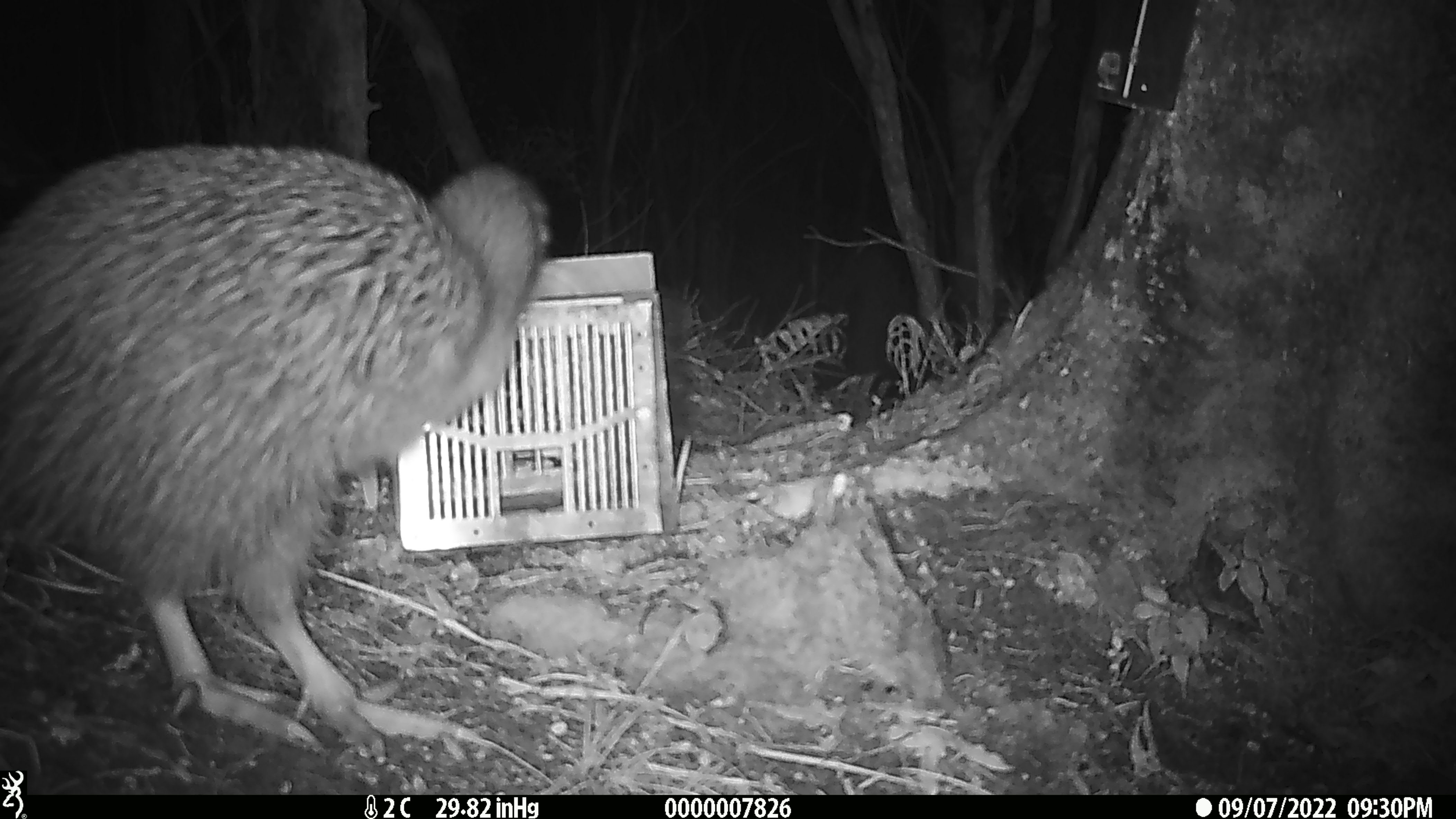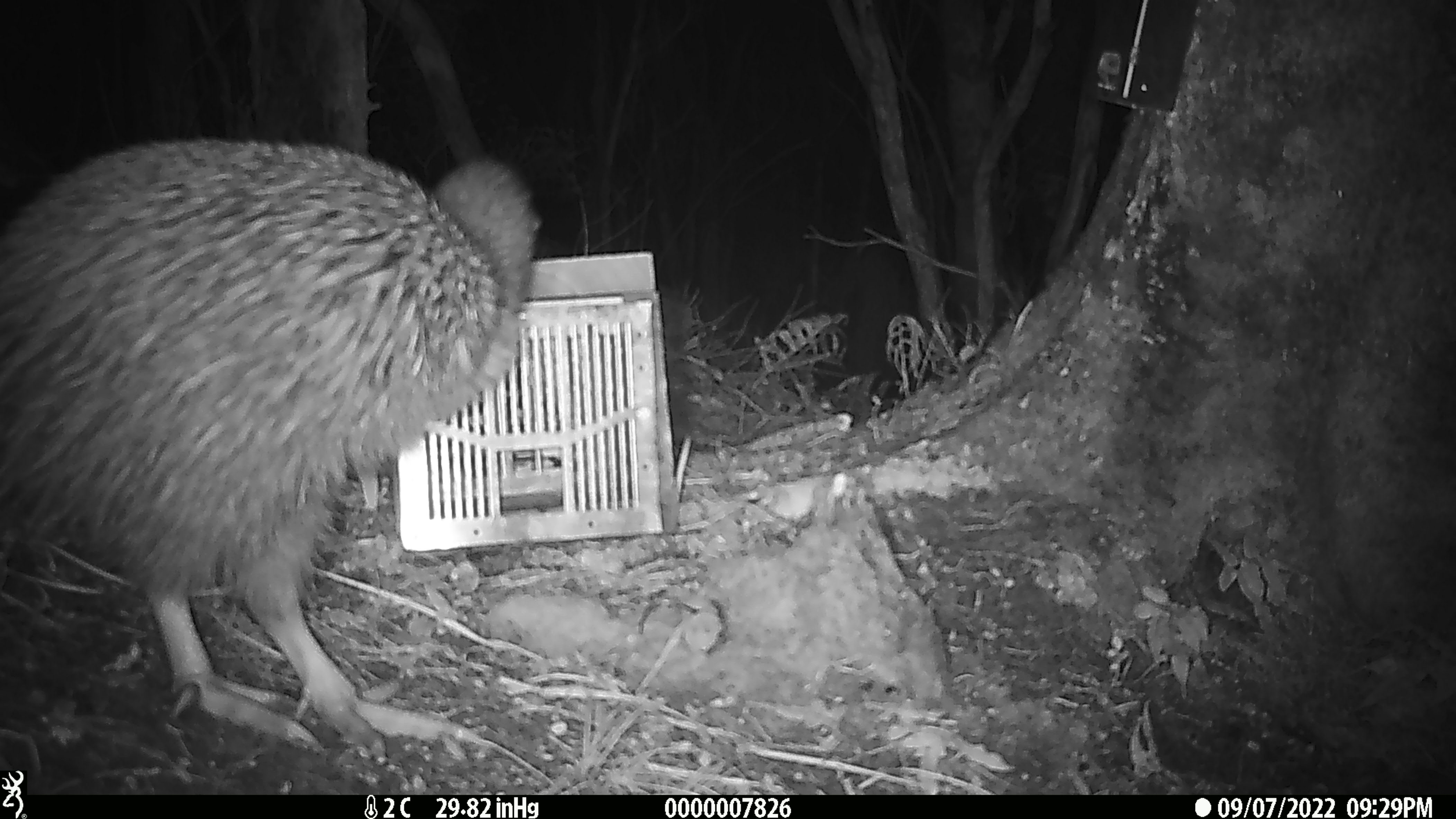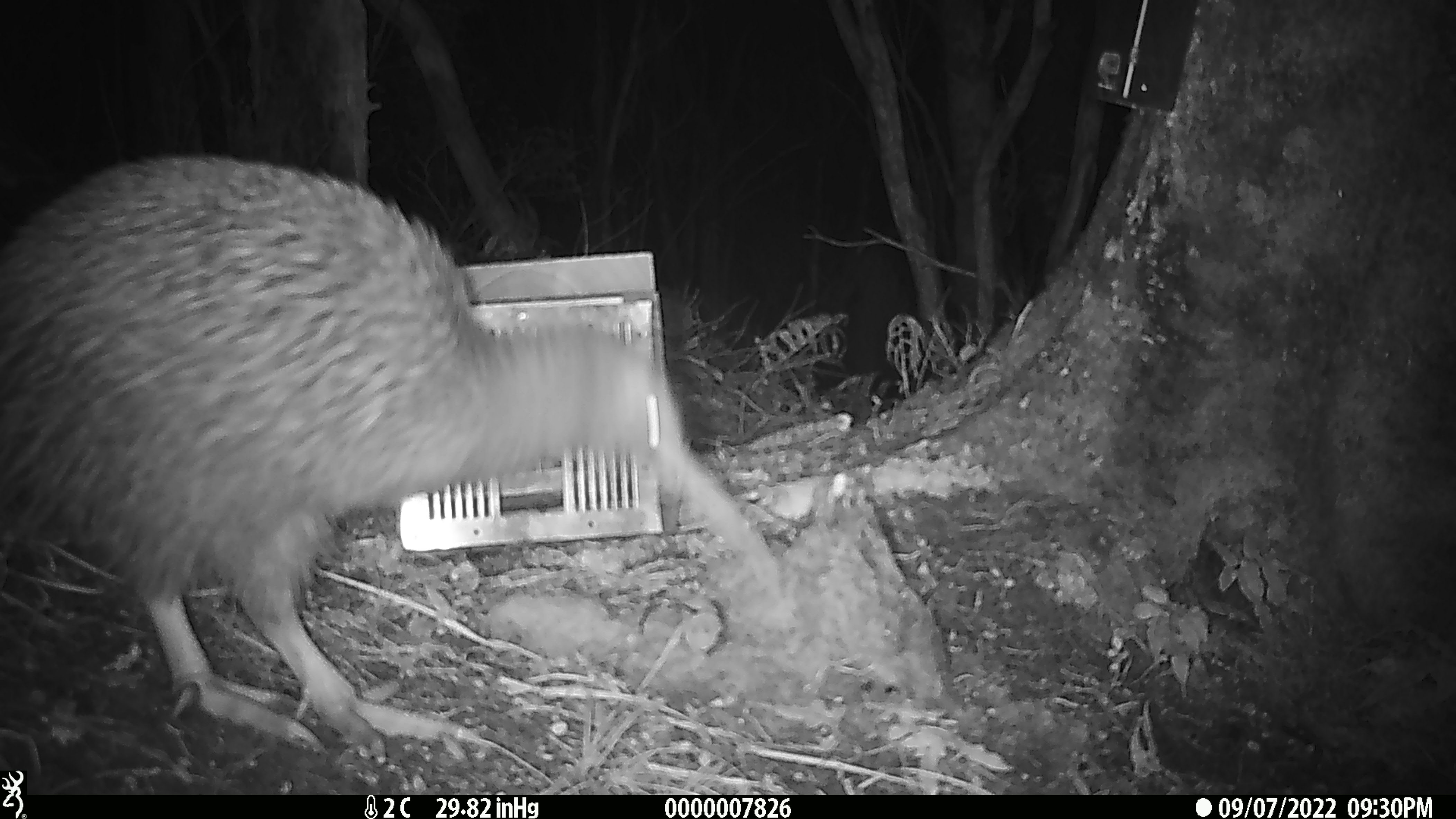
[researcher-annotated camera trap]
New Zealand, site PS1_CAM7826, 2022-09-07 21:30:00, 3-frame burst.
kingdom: Animalia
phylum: Chordata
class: Aves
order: Apterygiformes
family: Apterygidae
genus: Apteryx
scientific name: Apteryx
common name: kiwi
Kiwi (Apteryx).